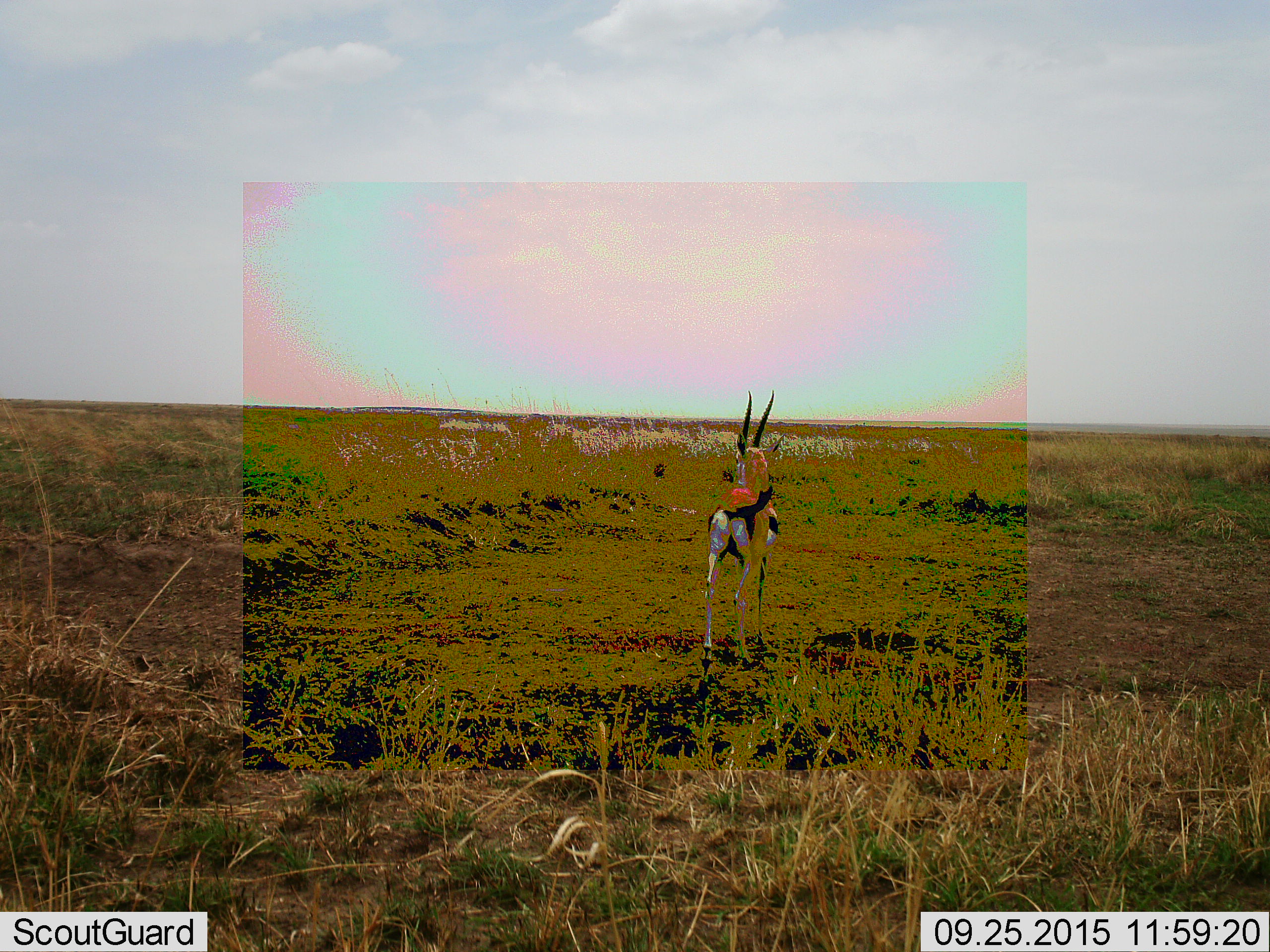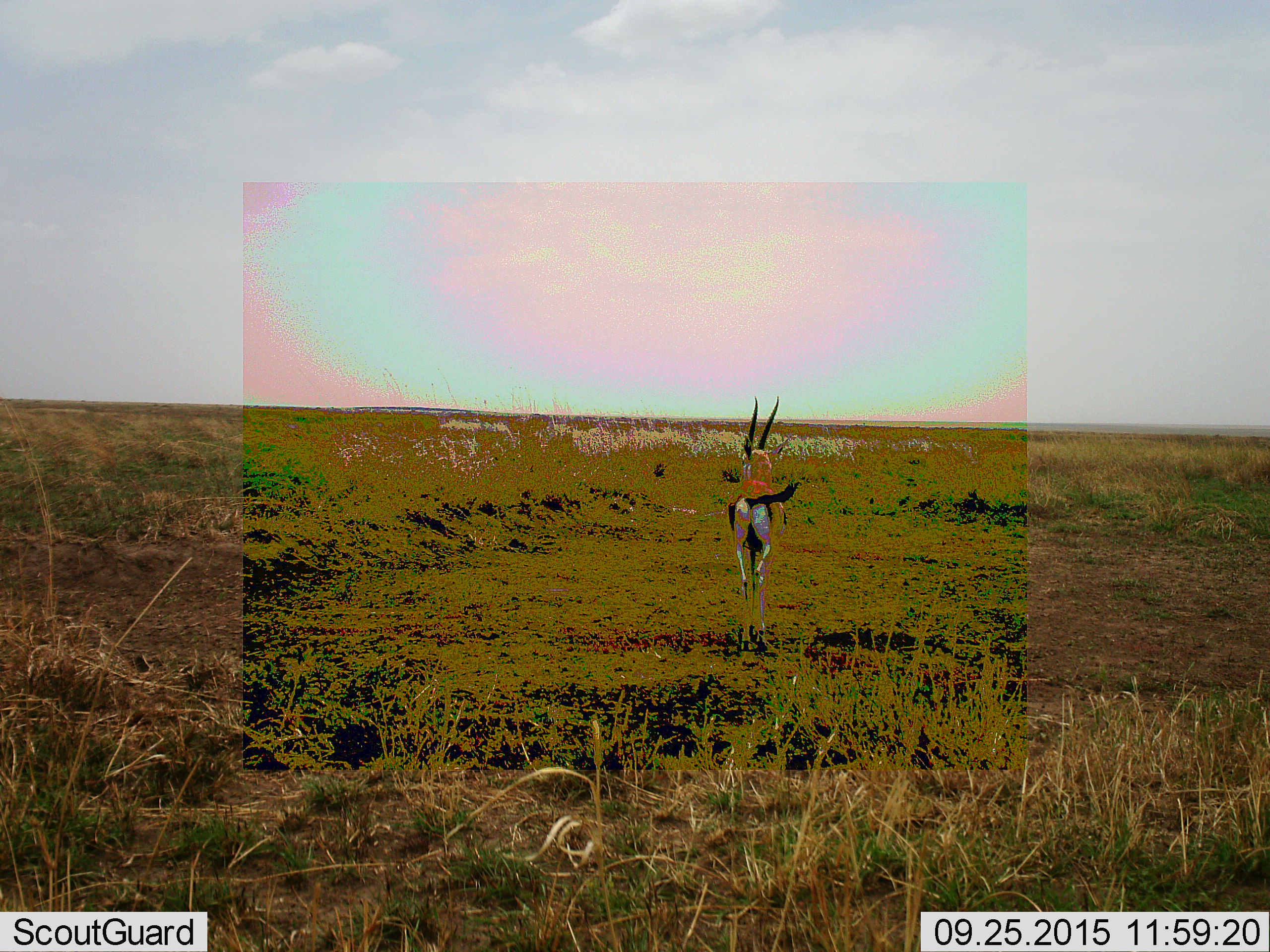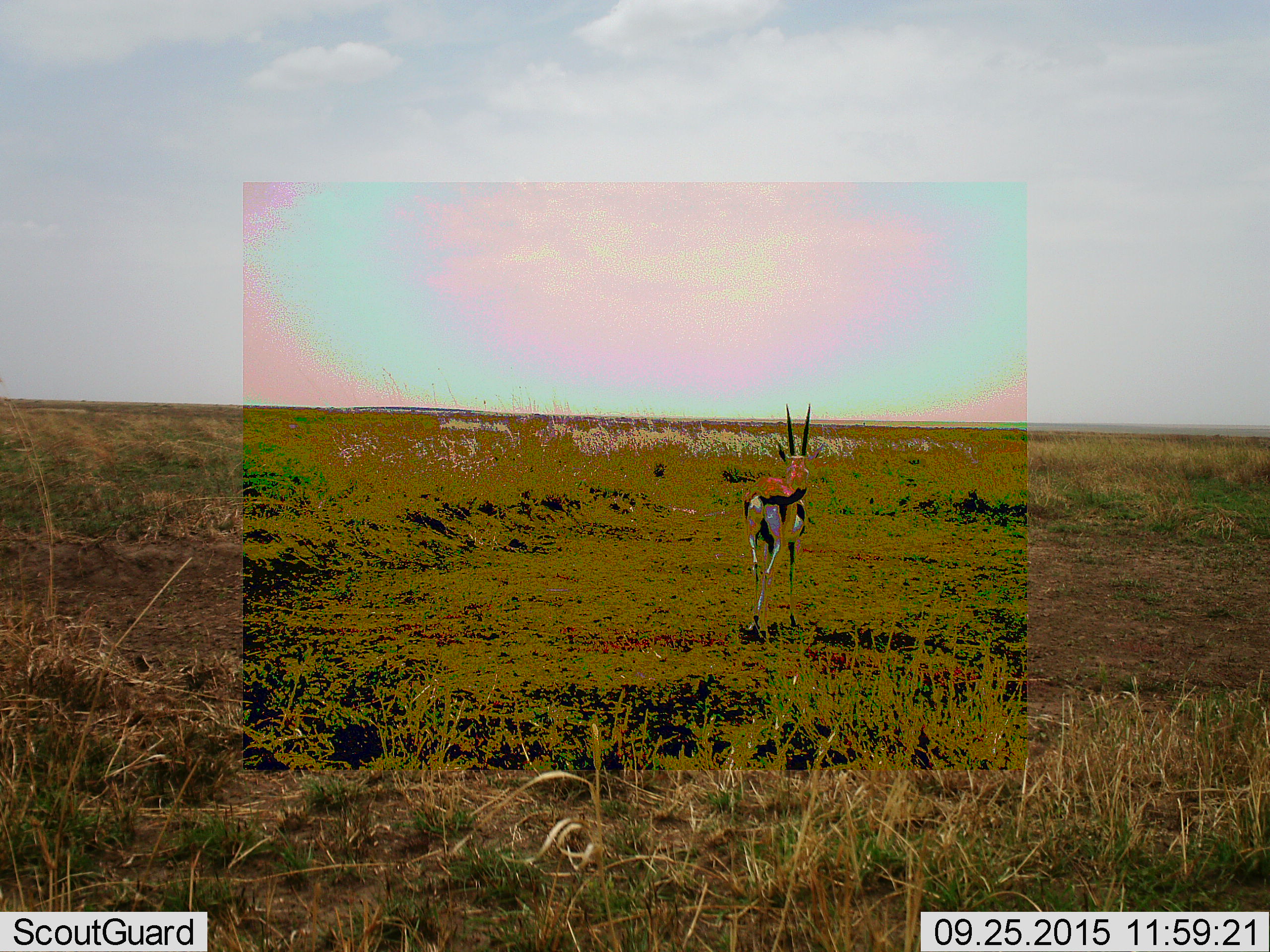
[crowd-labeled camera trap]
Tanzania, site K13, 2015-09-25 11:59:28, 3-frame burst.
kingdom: Animalia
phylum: Chordata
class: Mammalia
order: Artiodactyla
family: Bovidae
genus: Eudorcas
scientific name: Eudorcas thomsonii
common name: thomson's gazelle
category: gazellethomsons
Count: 1.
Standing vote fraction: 22%.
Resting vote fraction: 0%.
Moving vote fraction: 78%.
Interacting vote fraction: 0%.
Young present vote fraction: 0%.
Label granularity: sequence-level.